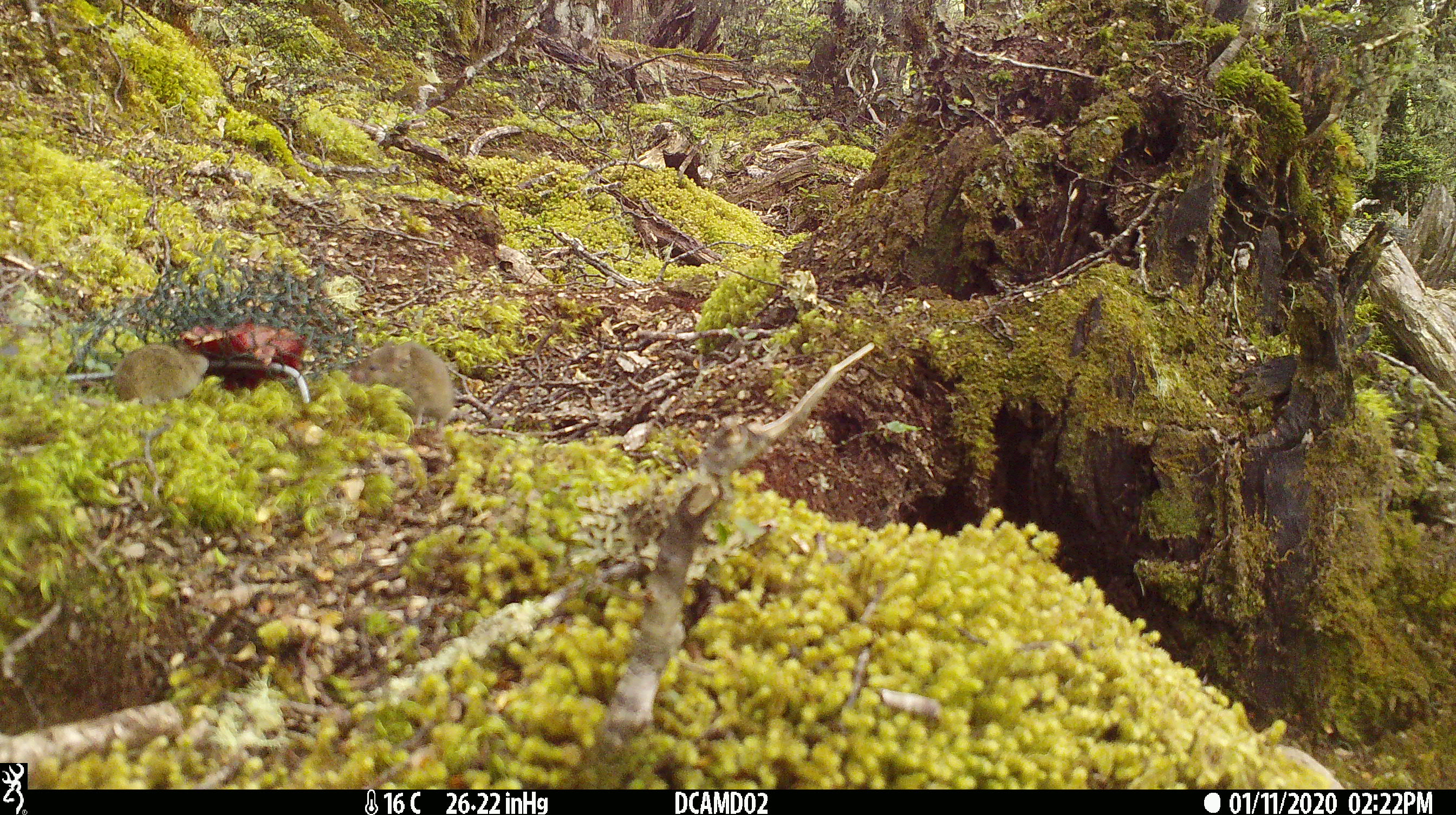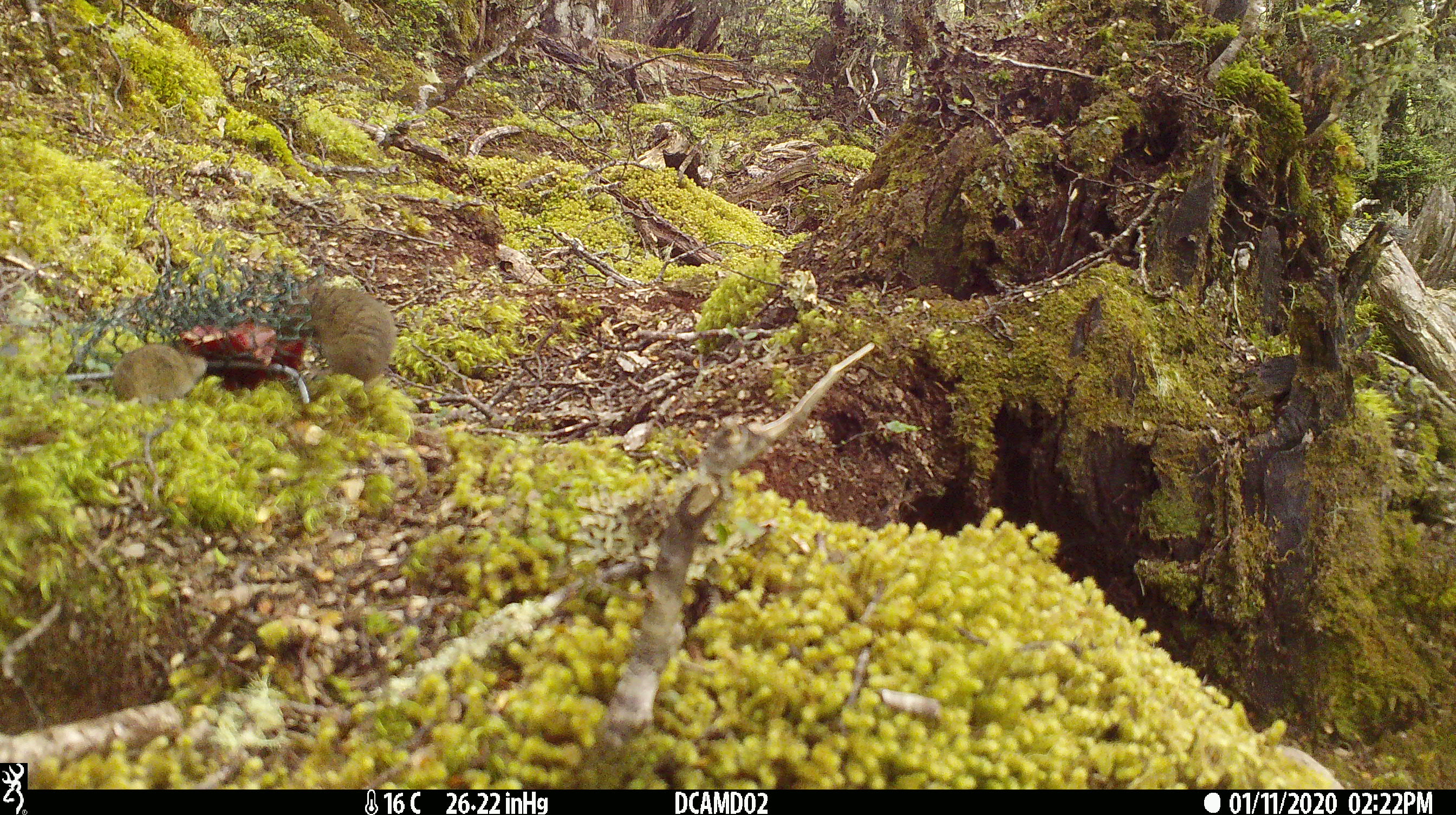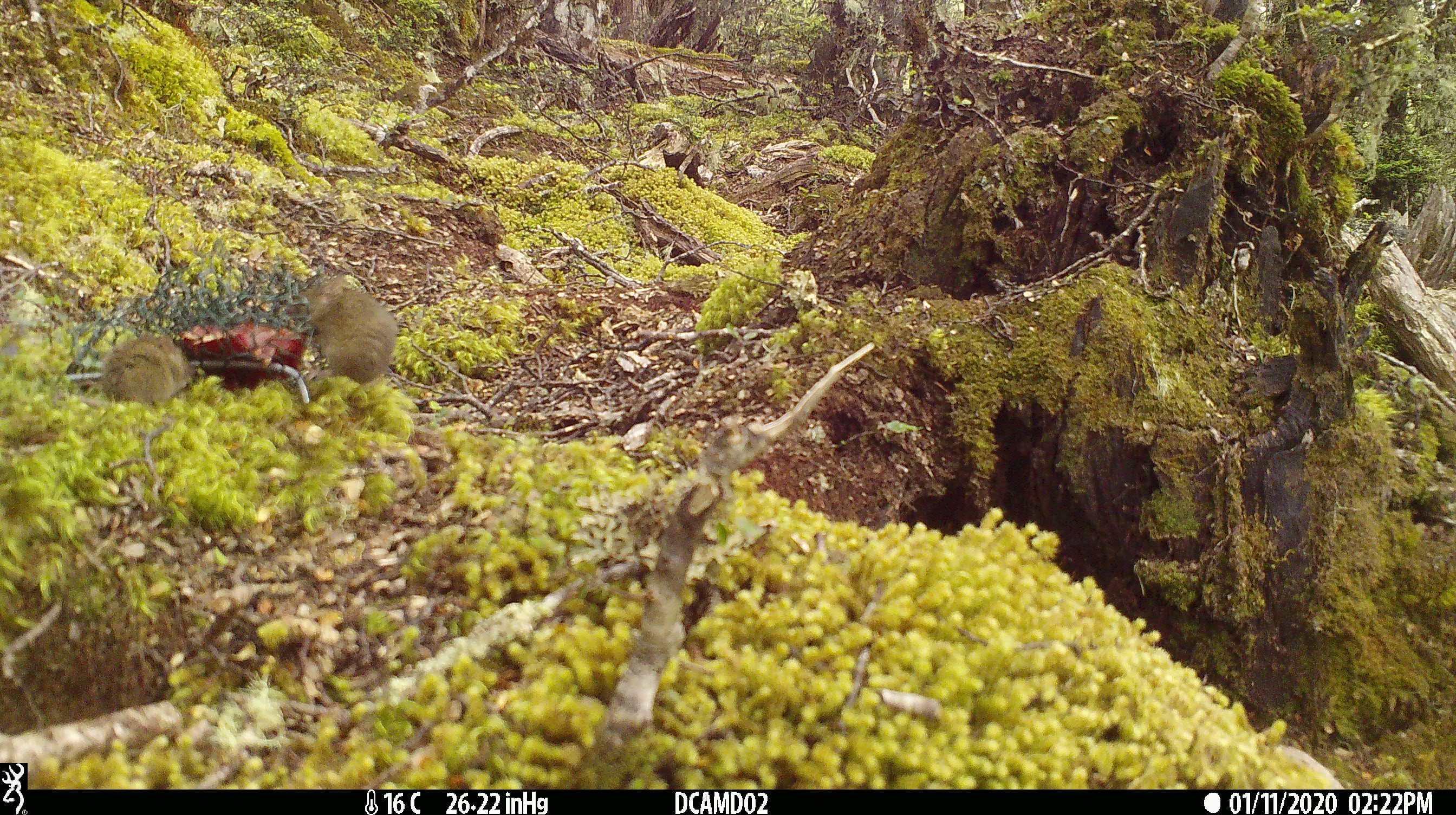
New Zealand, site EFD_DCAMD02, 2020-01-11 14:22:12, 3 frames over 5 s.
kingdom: Animalia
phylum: Chordata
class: Mammalia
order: Rodentia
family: Muridae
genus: Mus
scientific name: Mus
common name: mouse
Mouse (Mus).